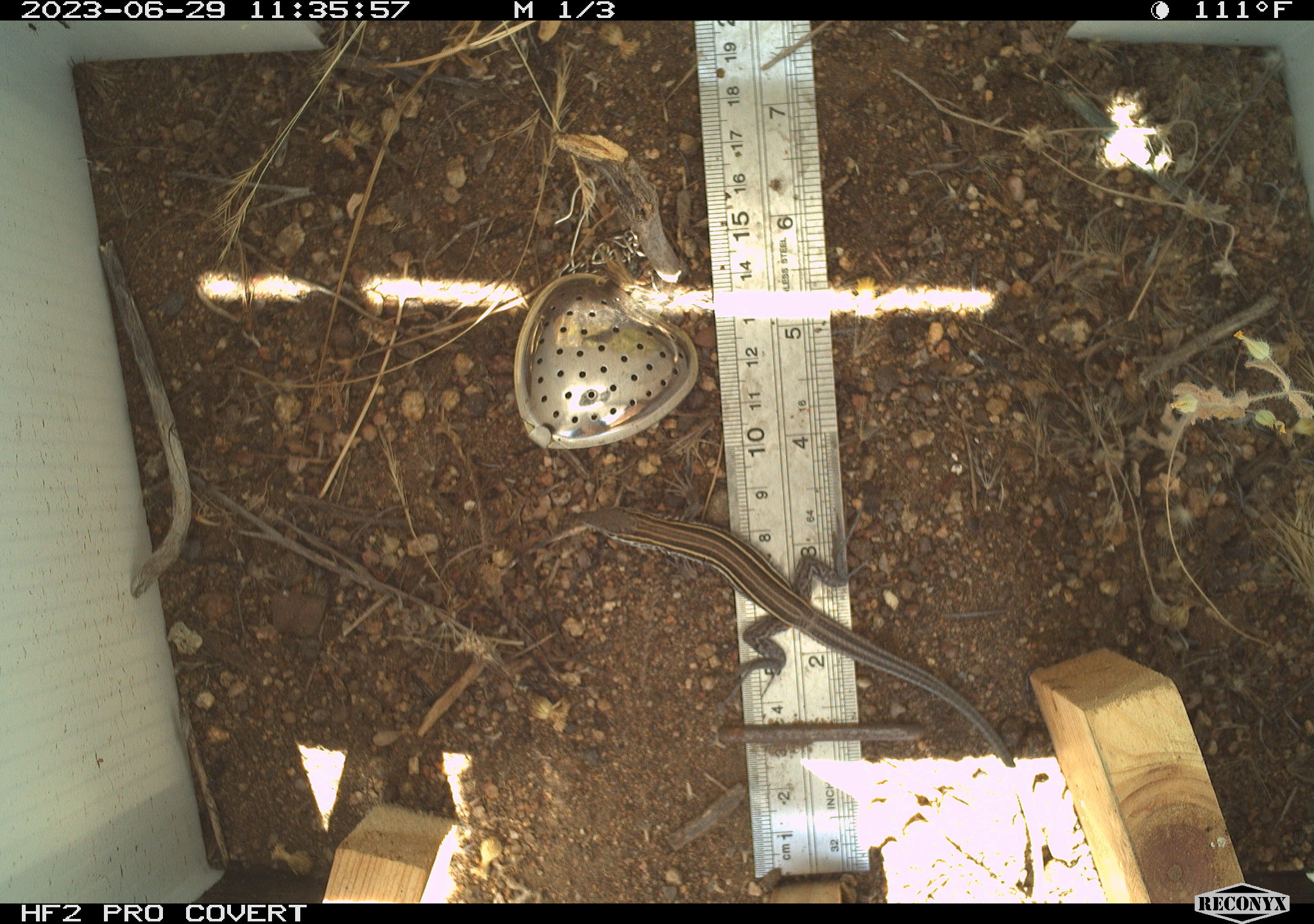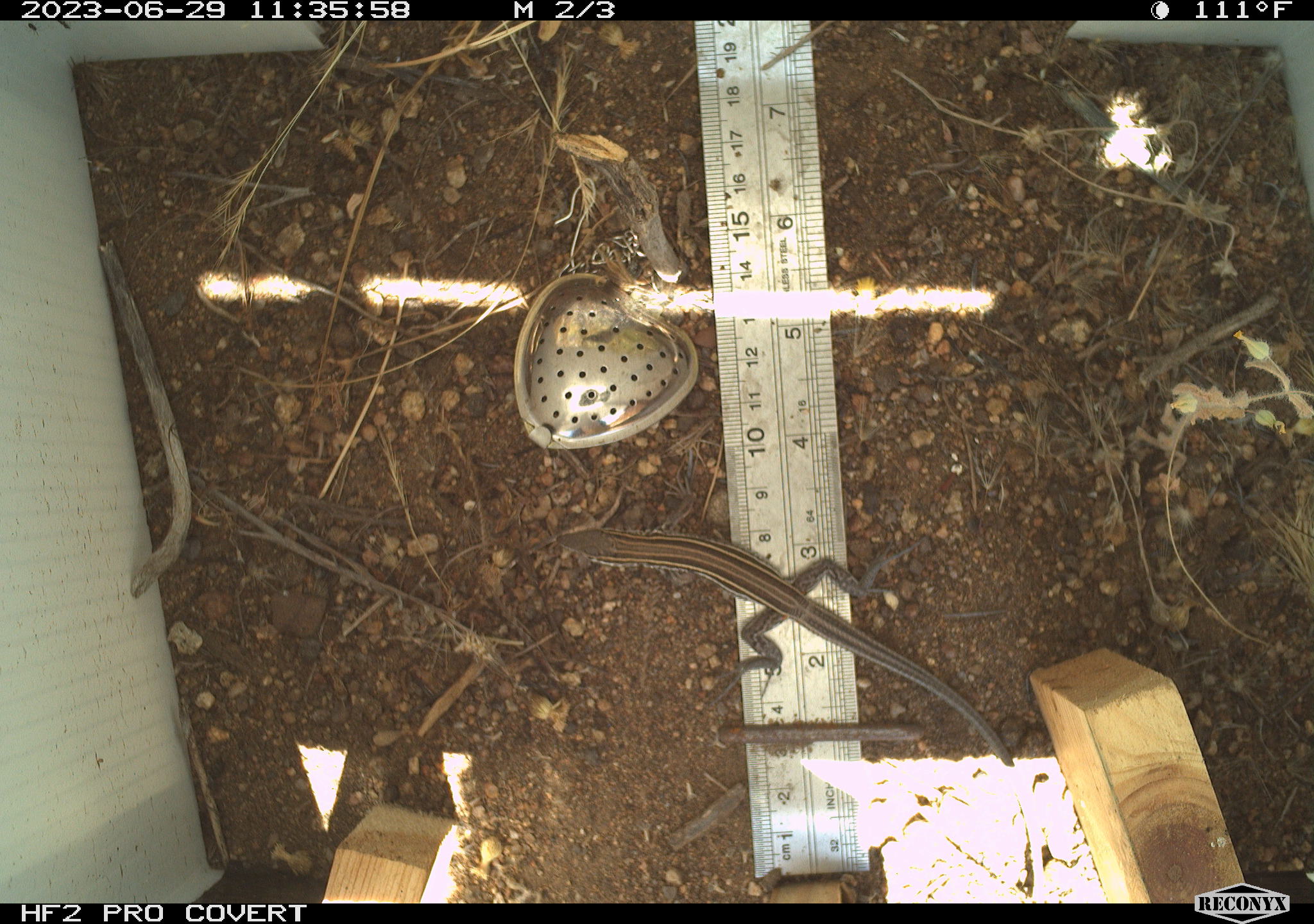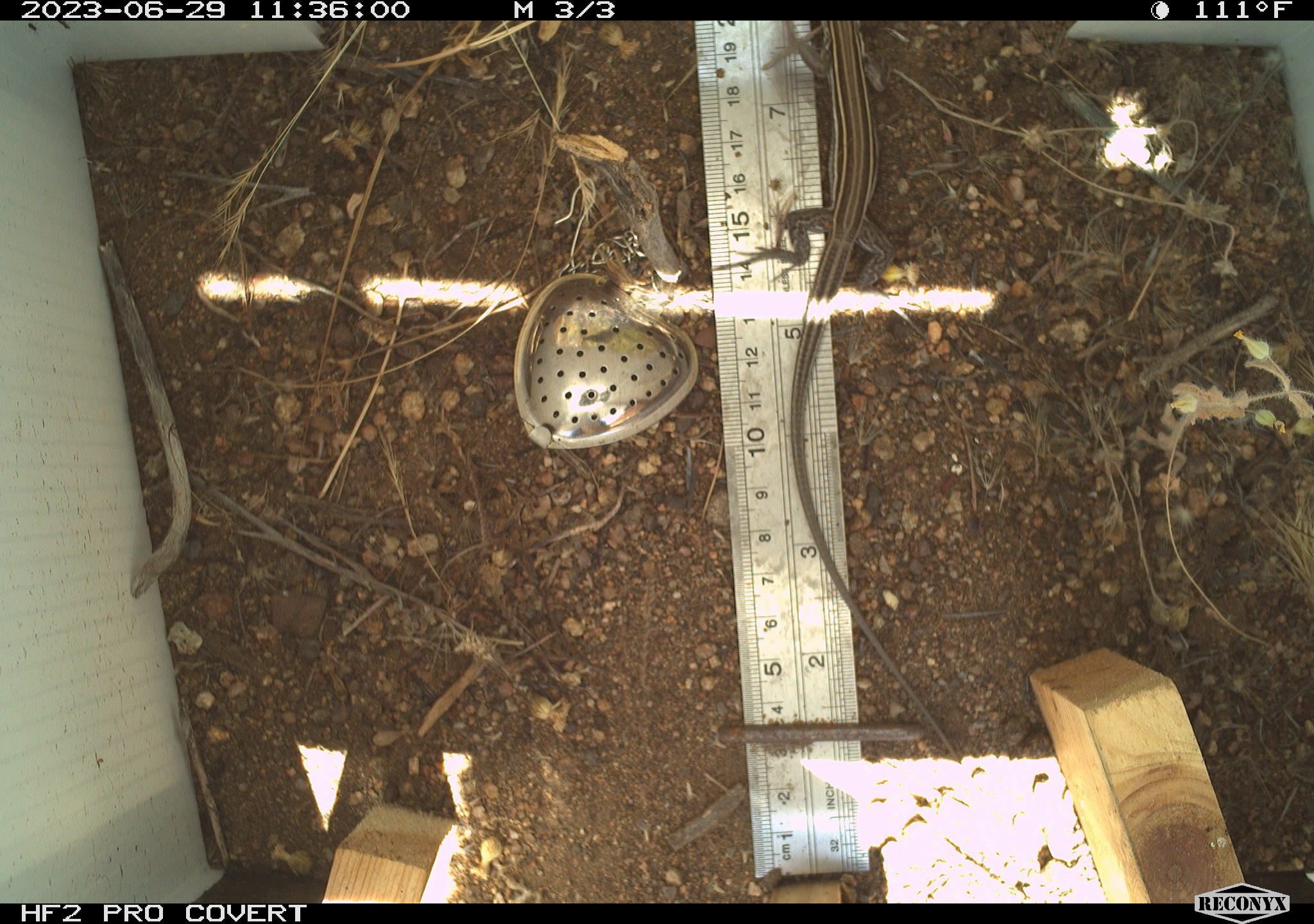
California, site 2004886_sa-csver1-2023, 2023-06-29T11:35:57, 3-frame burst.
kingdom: Animalia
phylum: Chordata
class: Reptilia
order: Squamata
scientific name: Squamata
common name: lizards and snakes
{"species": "lizards and snakes (Squamata)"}